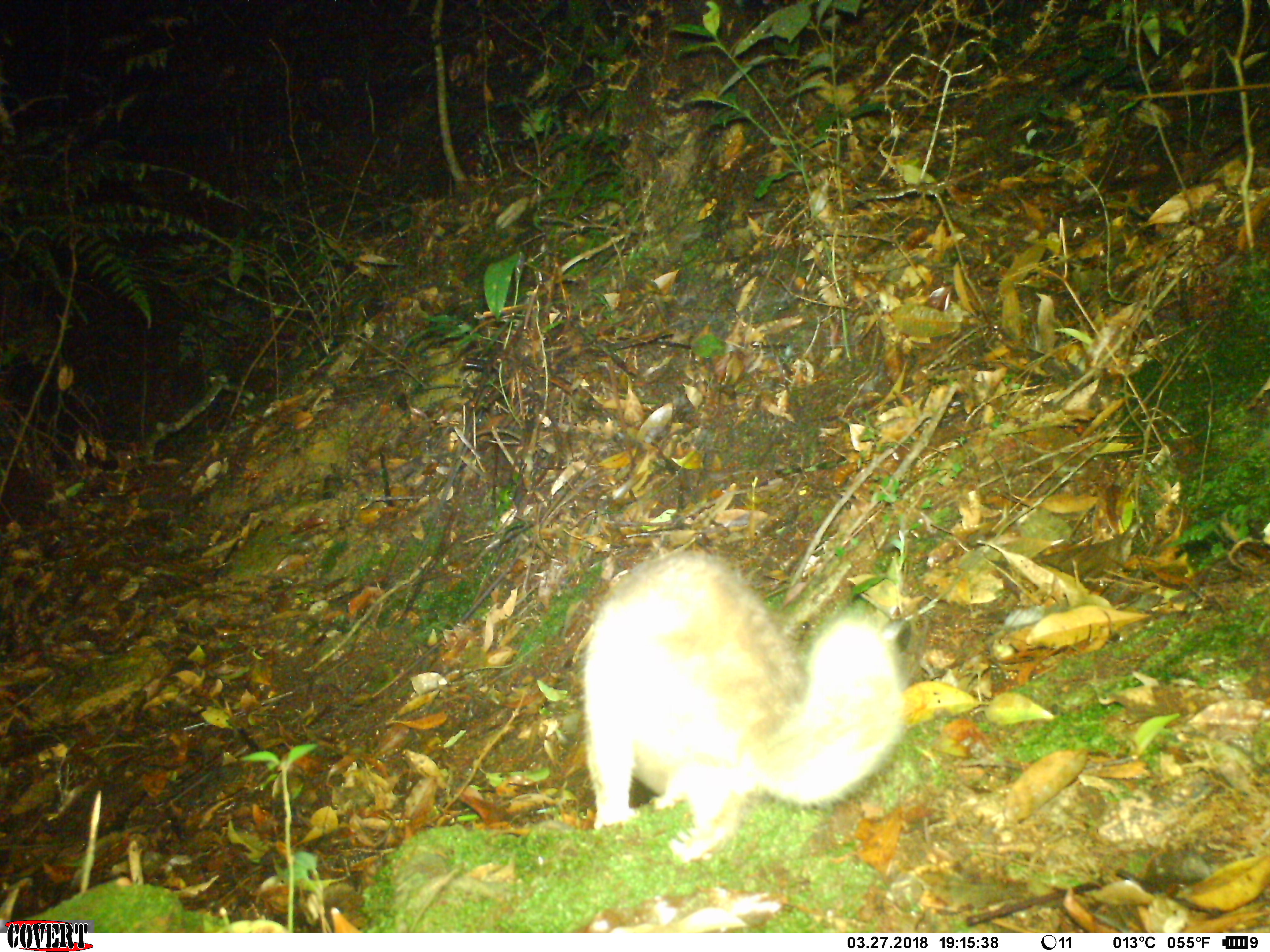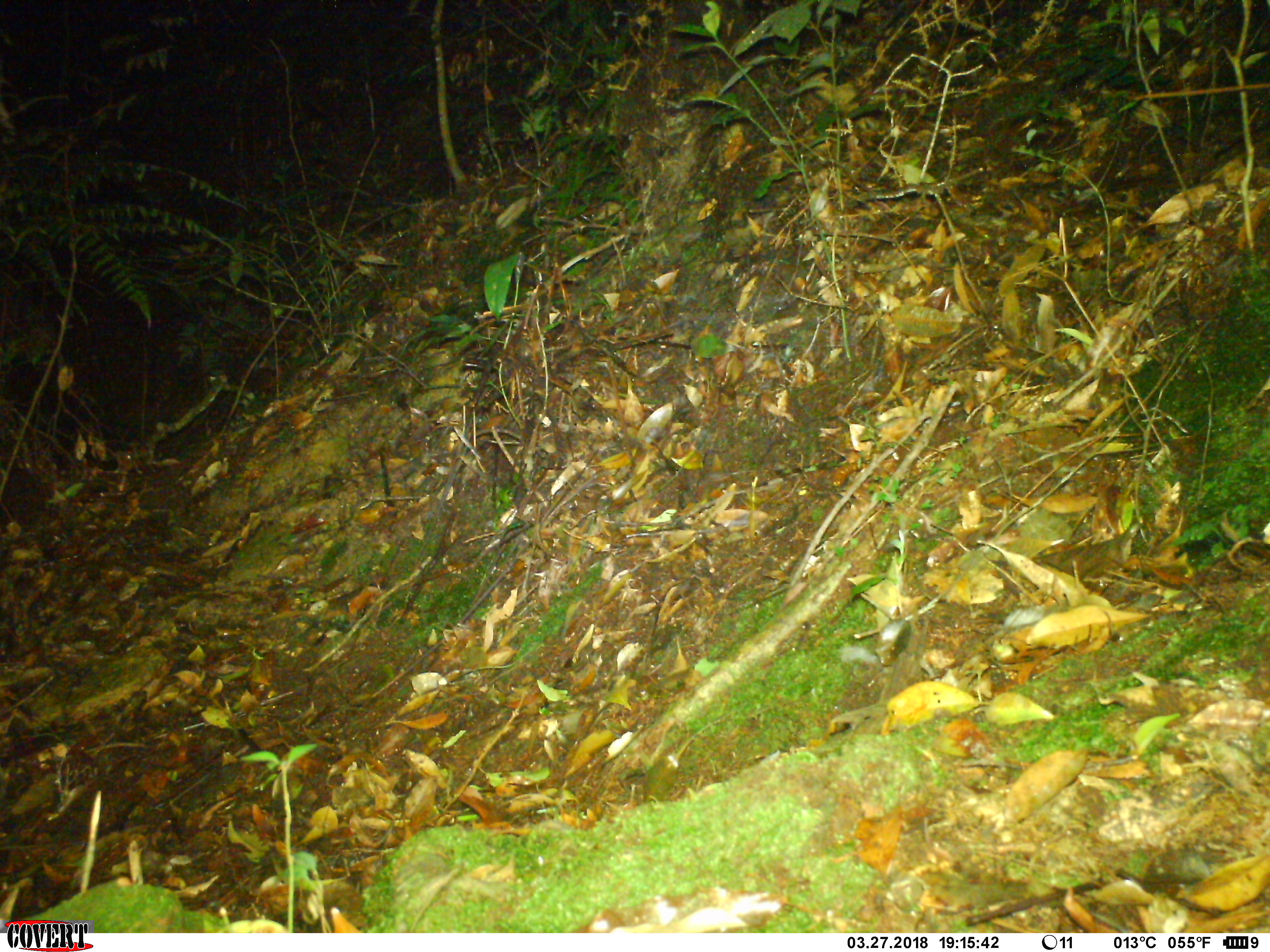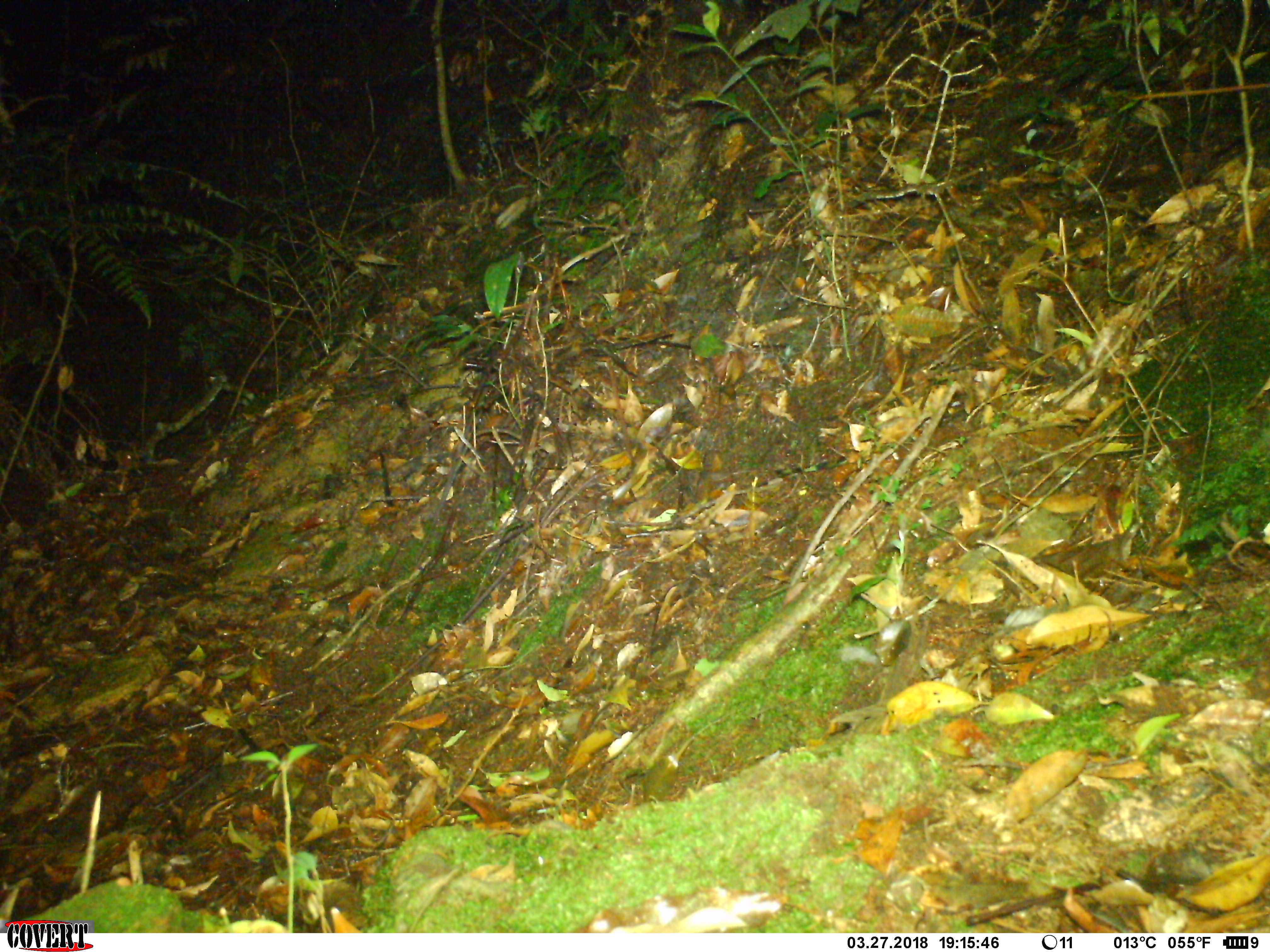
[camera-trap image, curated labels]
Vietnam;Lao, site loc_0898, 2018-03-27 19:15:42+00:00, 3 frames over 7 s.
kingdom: Animalia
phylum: Chordata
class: Mammalia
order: Carnivora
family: Mustelidae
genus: Melogale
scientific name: Melogale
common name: ferret badger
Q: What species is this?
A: Ferret badger (Melogale).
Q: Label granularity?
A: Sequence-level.